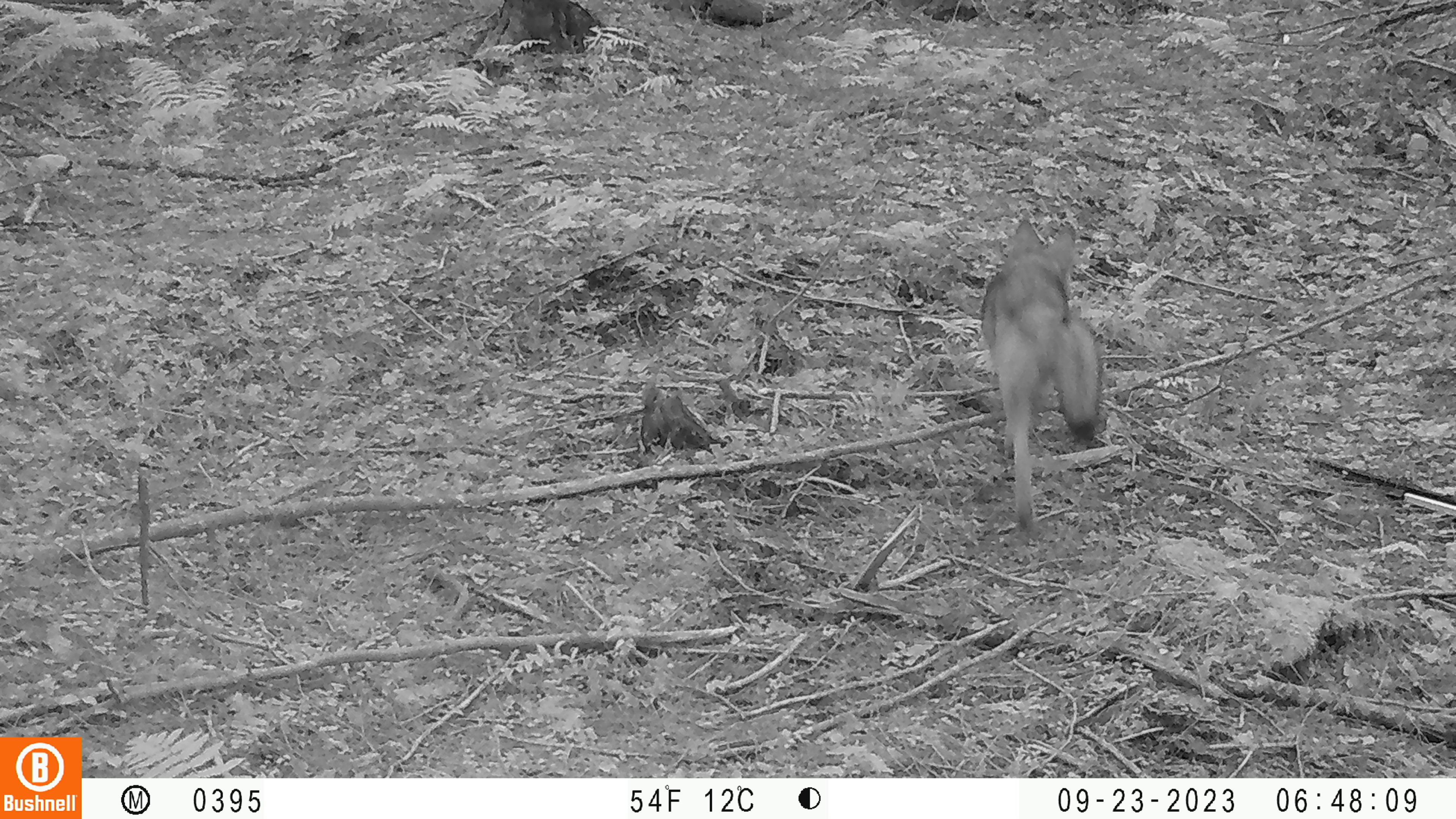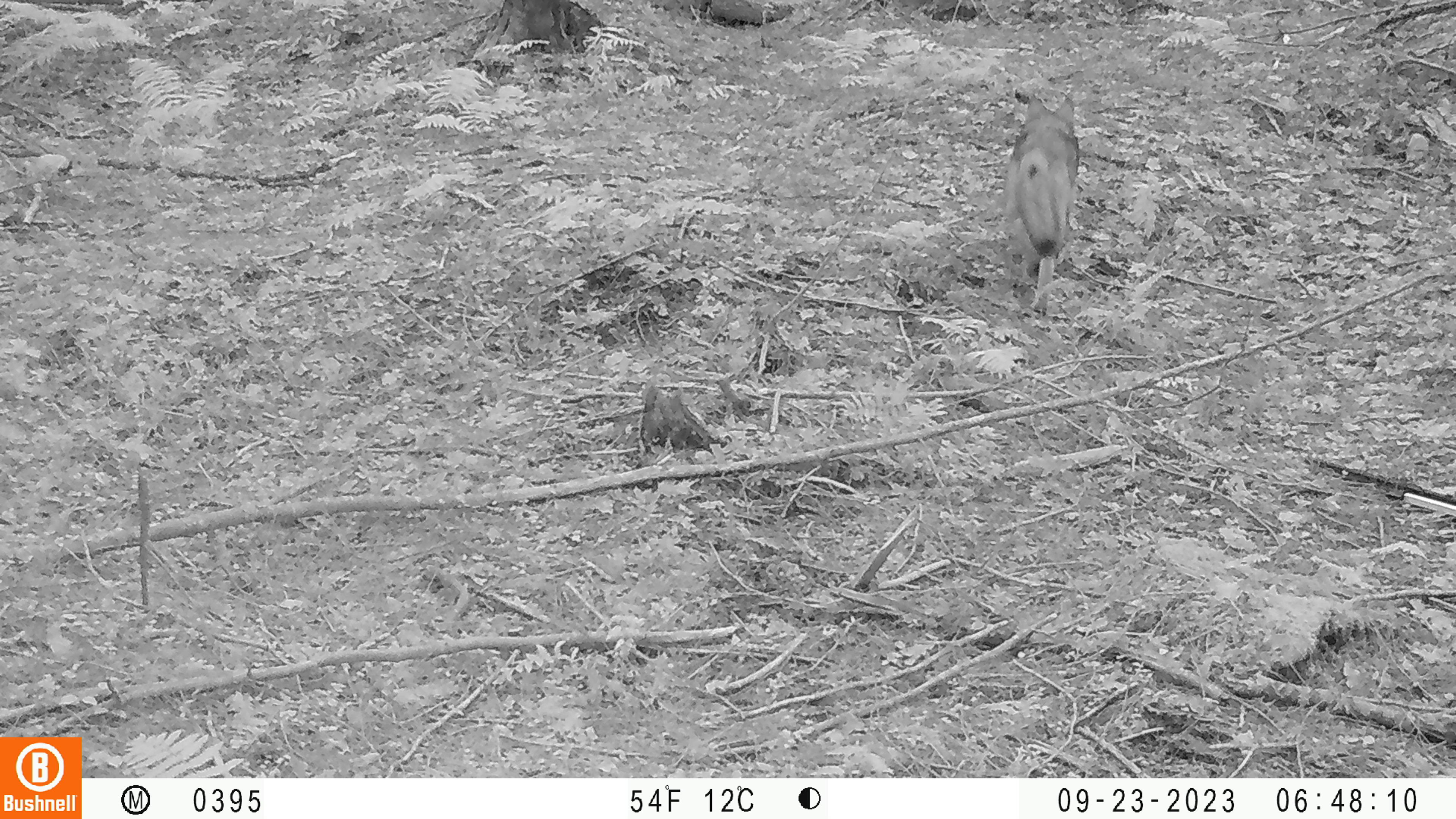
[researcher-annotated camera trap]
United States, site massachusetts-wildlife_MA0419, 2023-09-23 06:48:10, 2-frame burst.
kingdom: Animalia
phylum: Chordata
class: Mammalia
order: Carnivora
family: Canidae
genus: Canis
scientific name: Canis latrans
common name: coyote